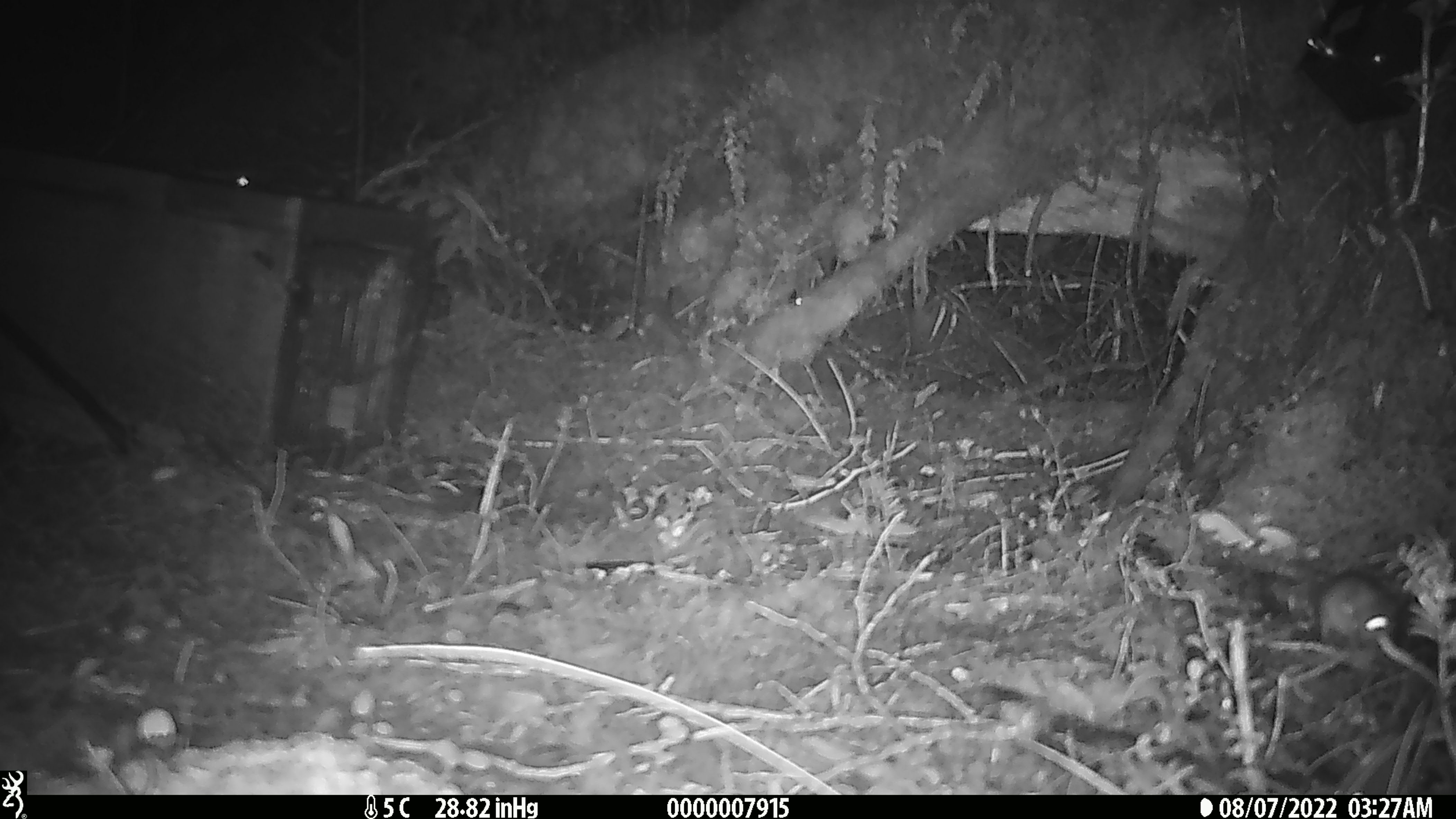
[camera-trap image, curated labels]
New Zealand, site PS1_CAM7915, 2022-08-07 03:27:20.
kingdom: Animalia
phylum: Chordata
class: Mammalia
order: Rodentia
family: Muridae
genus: Mus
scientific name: Mus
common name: mouse